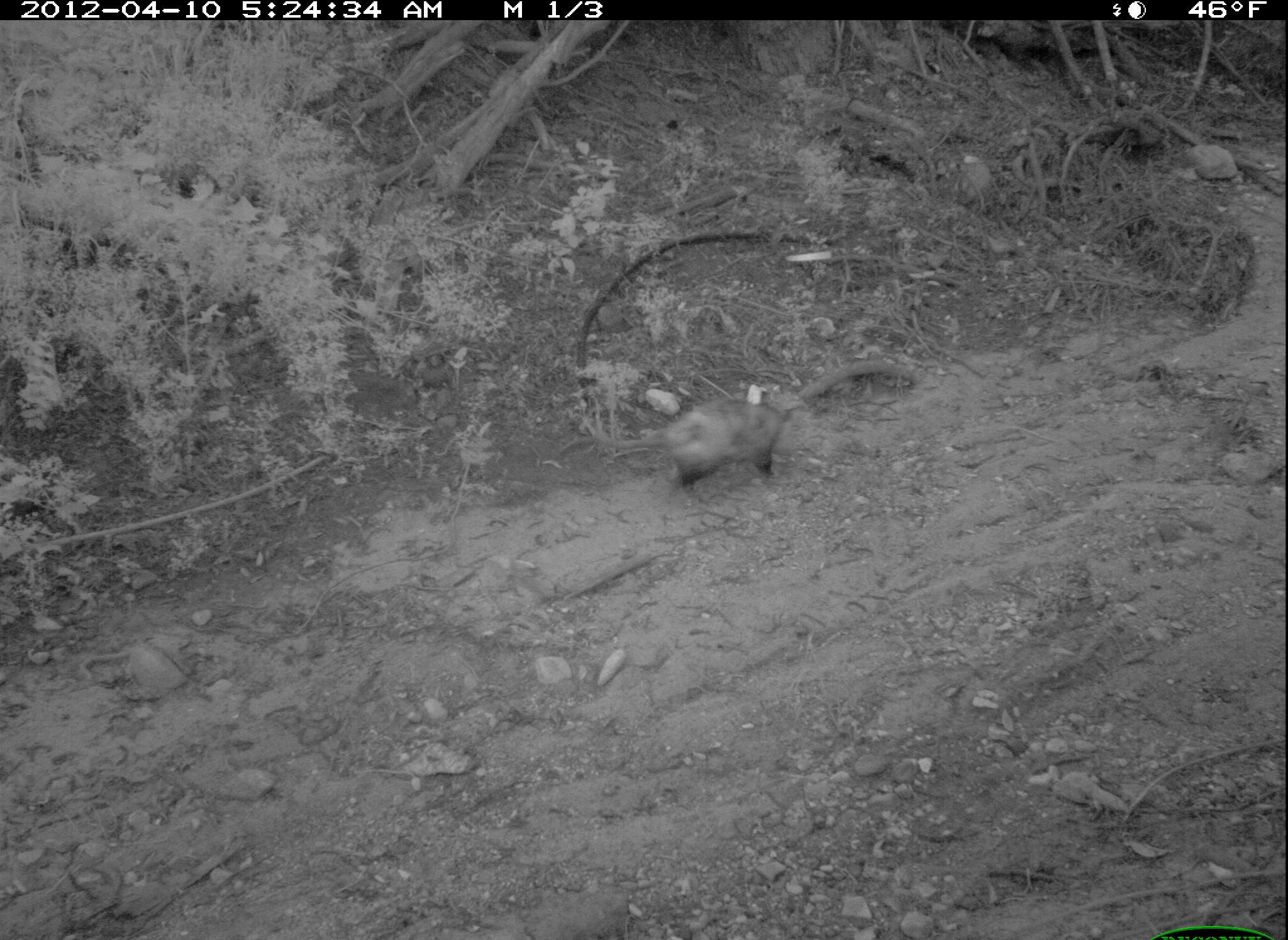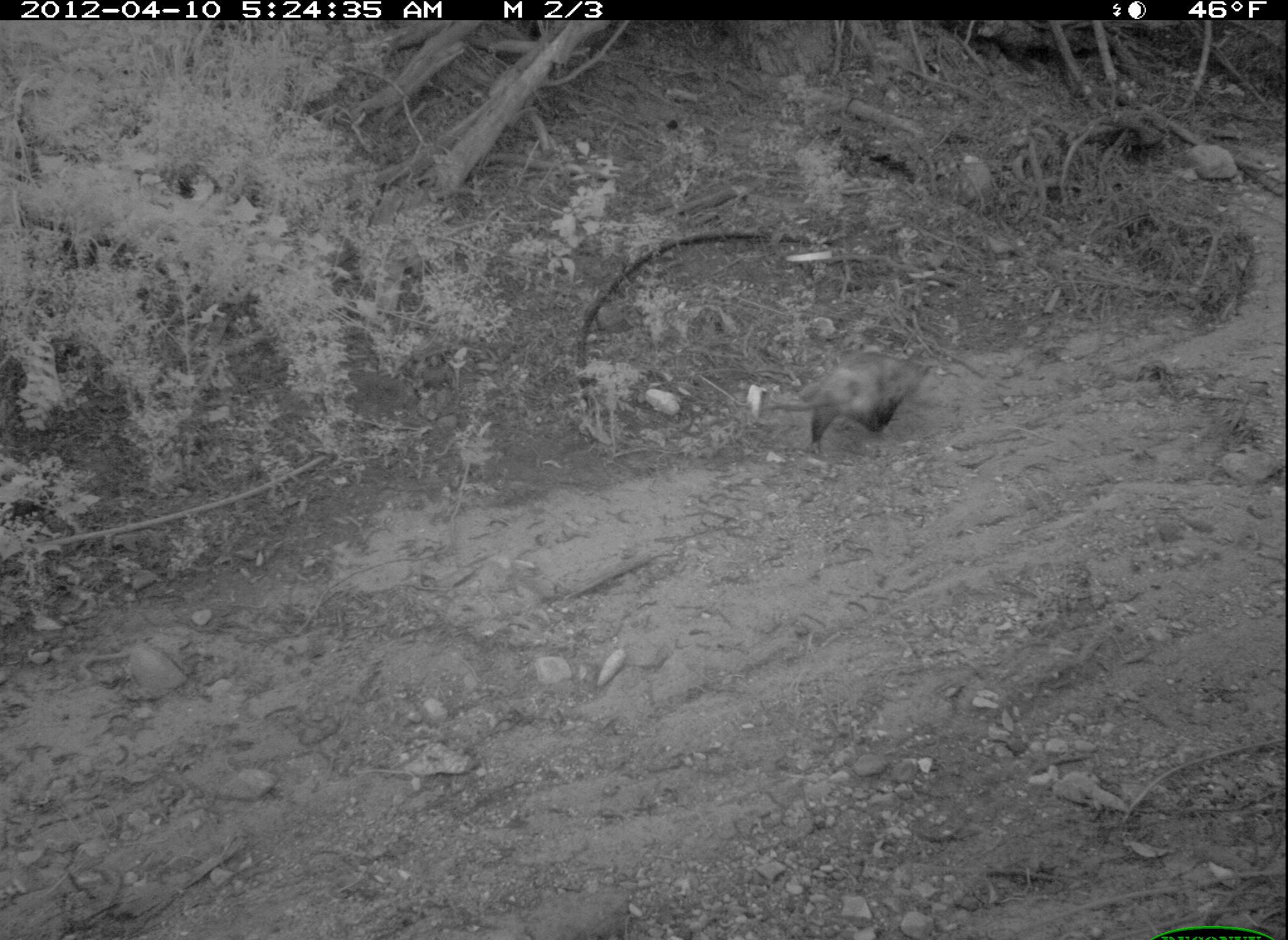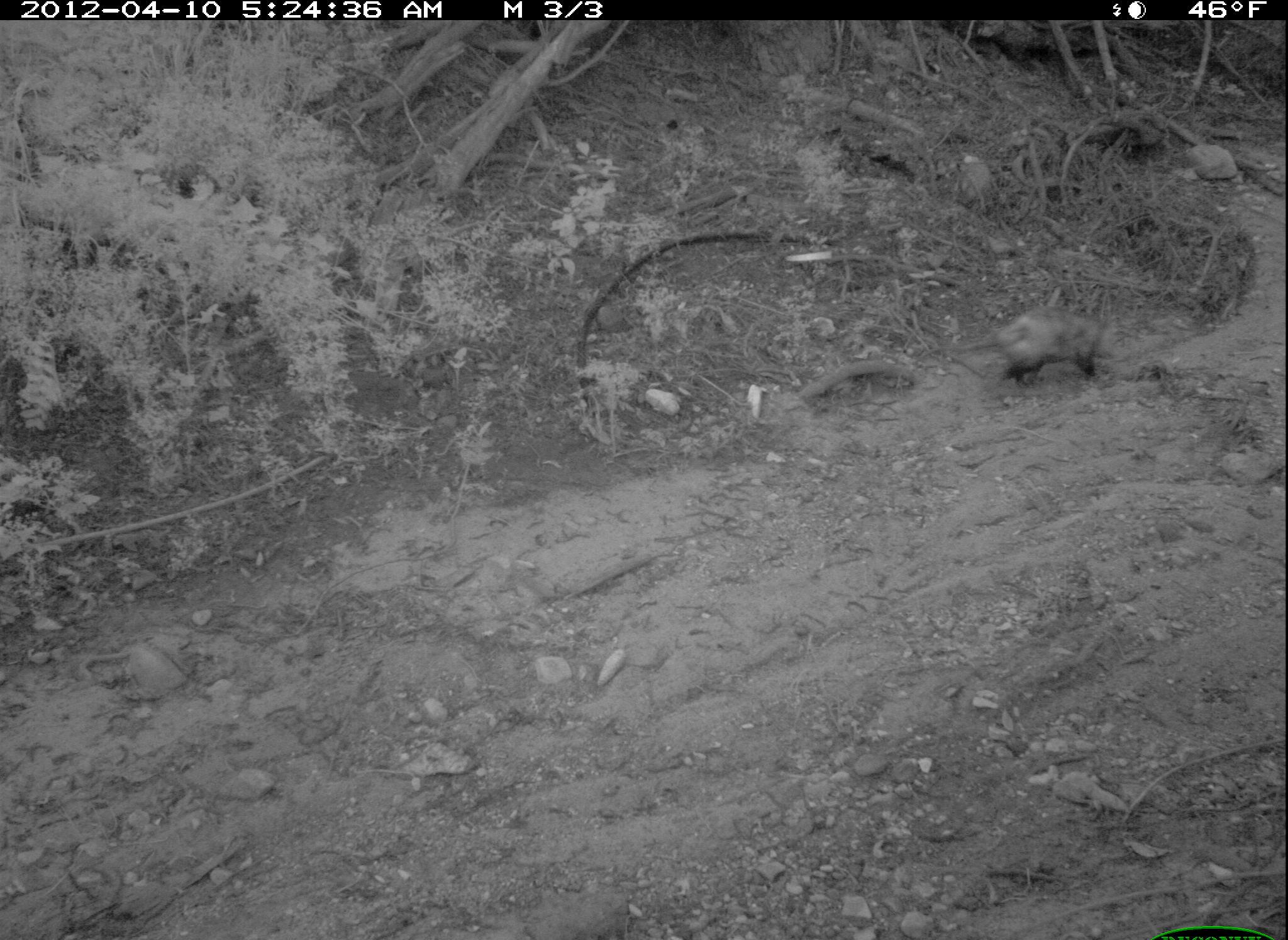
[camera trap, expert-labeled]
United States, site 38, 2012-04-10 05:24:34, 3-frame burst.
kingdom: Animalia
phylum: Chordata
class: Mammalia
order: Didelphimorphia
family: Didelphidae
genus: Didelphis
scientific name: Didelphis virginiana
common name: virginia opossum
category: opossum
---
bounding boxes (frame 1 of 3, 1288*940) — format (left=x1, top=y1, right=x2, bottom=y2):
opossum: (left=591, top=388, right=795, bottom=501)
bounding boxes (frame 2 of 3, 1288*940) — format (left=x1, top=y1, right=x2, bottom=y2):
opossum: (left=745, top=351, right=935, bottom=469)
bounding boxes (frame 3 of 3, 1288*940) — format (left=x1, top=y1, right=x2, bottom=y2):
opossum: (left=948, top=312, right=1129, bottom=396)